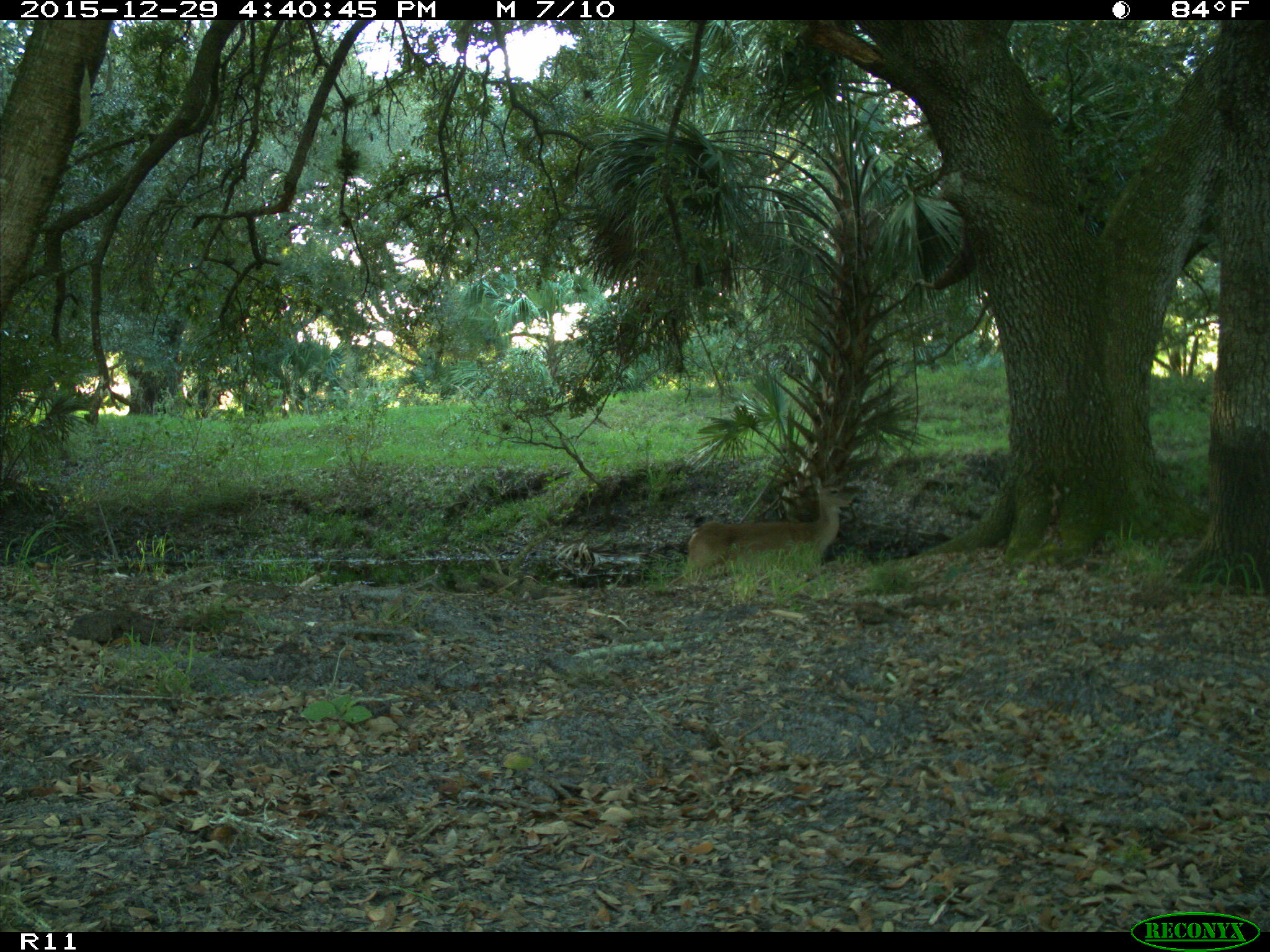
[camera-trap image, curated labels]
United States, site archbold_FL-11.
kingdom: Animalia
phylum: Chordata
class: Mammalia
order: Artiodactyla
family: Cervidae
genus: Odocoileus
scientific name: Odocoileus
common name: deer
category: unidentified deer